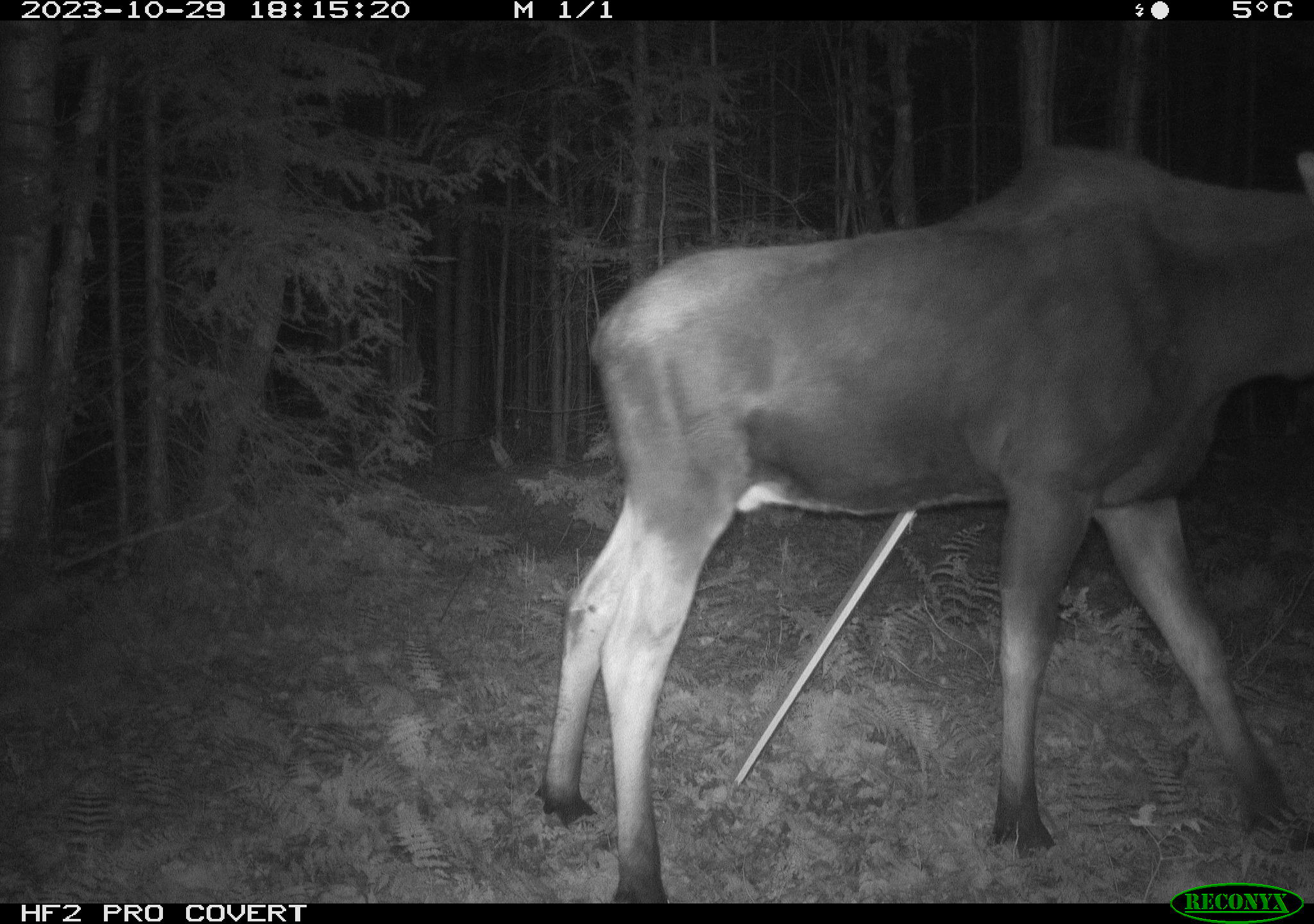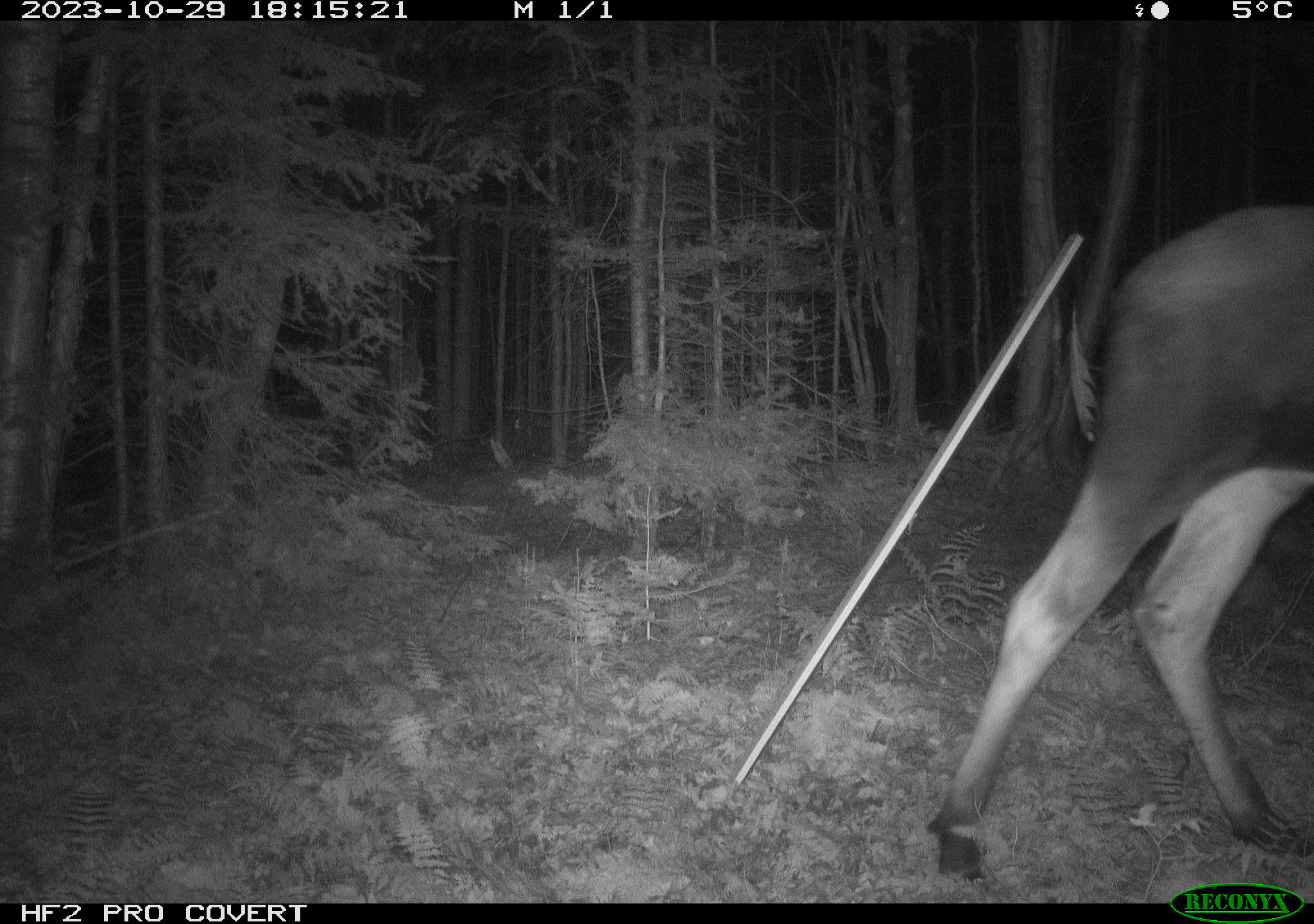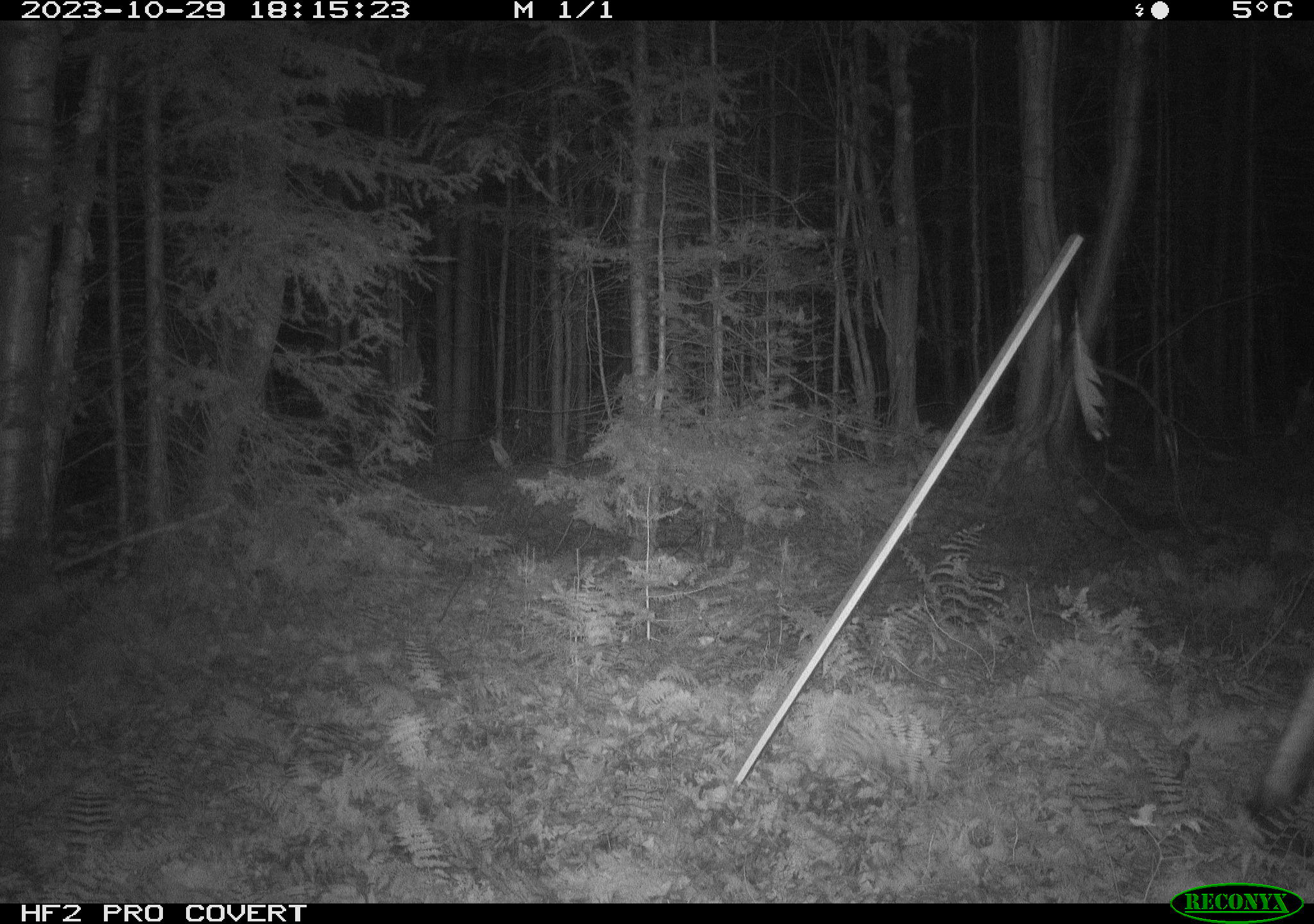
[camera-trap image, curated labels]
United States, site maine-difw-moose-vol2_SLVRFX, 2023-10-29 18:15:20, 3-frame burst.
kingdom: Animalia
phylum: Chordata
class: Mammalia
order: Artiodactyla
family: Cervidae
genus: Alces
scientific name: Alces alces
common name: moose